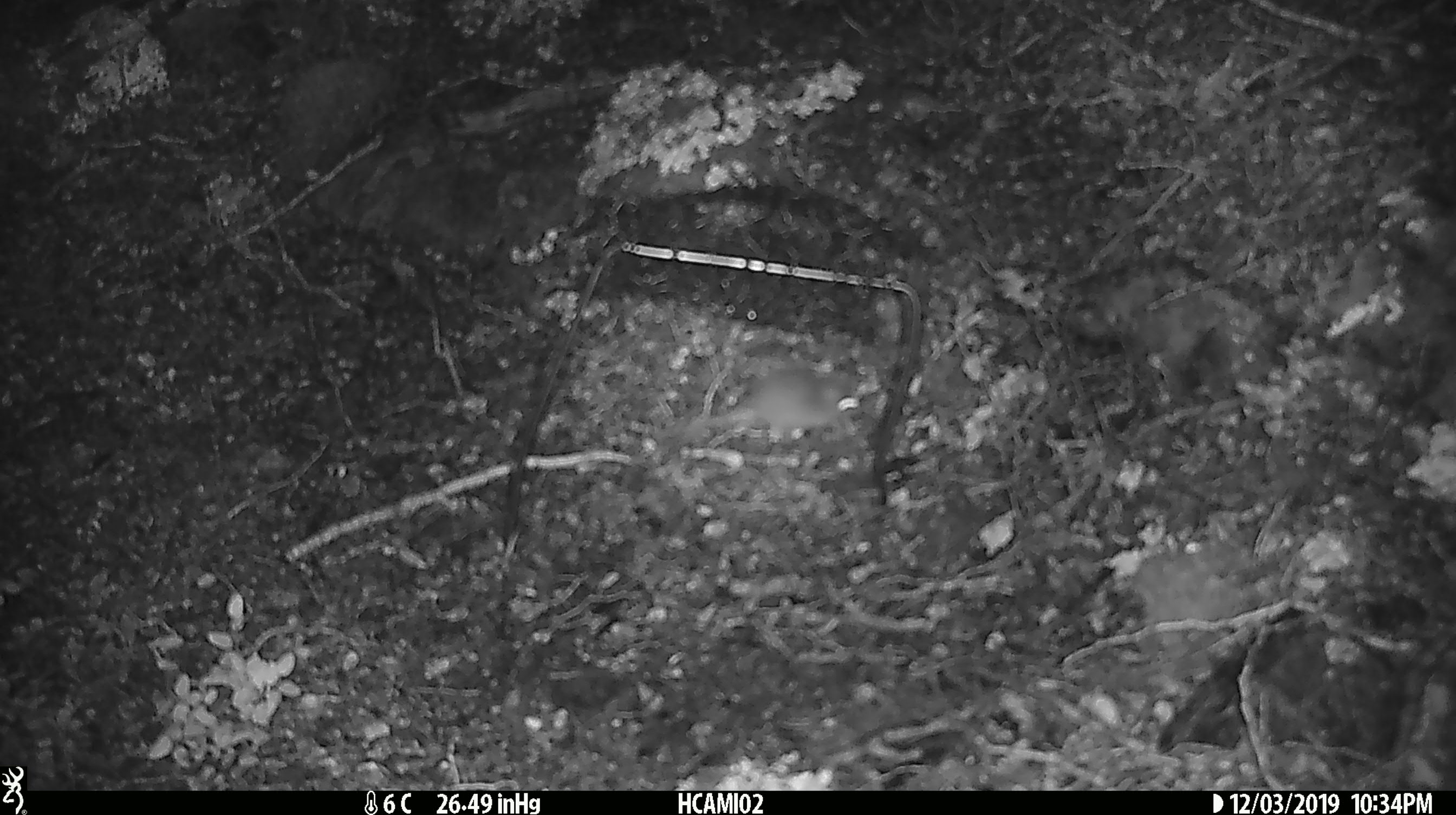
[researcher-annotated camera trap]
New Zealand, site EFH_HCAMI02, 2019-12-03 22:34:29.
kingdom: Animalia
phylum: Chordata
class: Mammalia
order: Rodentia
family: Muridae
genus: Mus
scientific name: Mus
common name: mouse